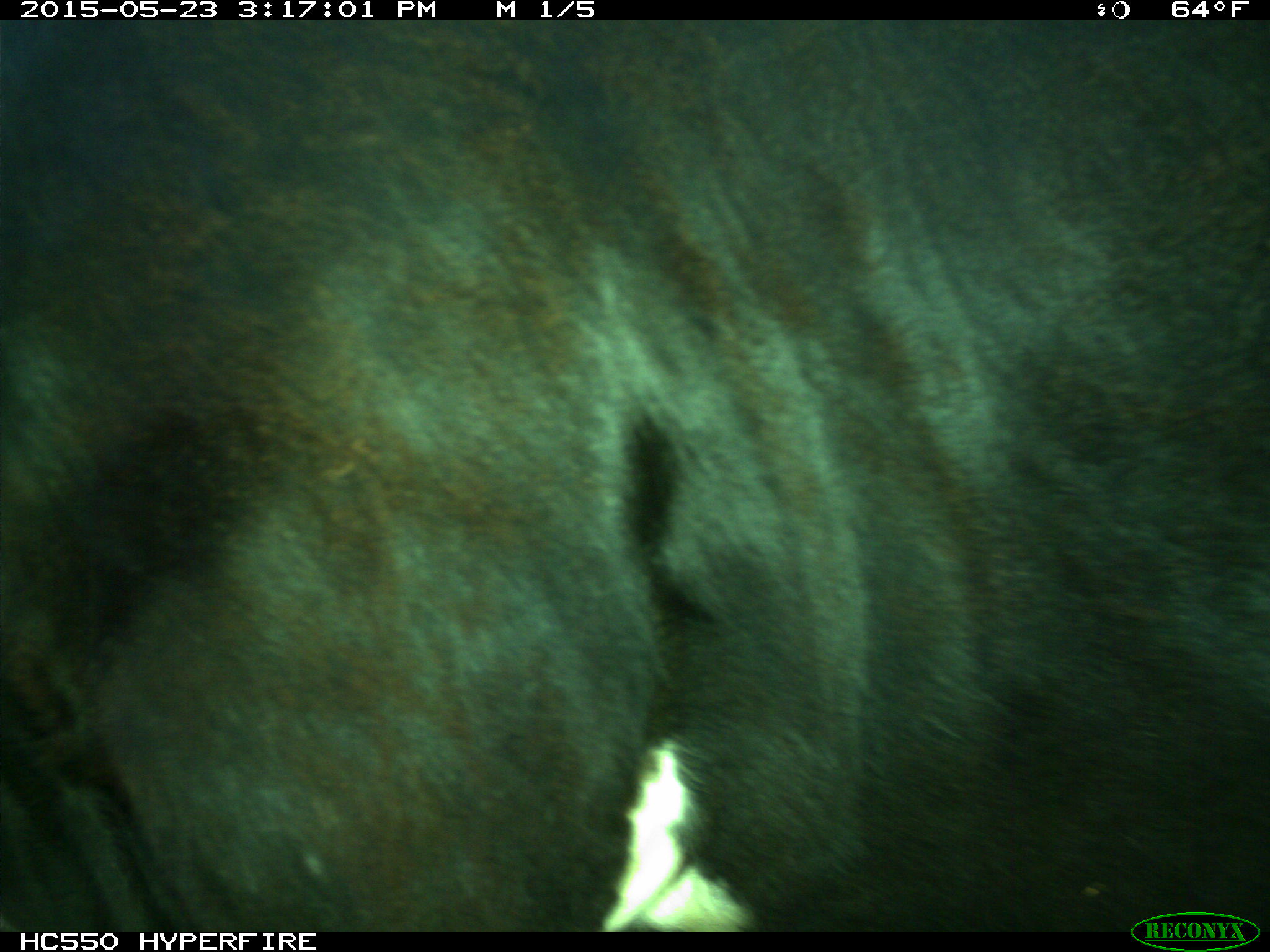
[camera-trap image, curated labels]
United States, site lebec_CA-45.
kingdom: Animalia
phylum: Chordata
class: Mammalia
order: Artiodactyla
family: Bovidae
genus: Bos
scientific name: Bos taurus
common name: domestic cow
Bos taurus (domestic cow).